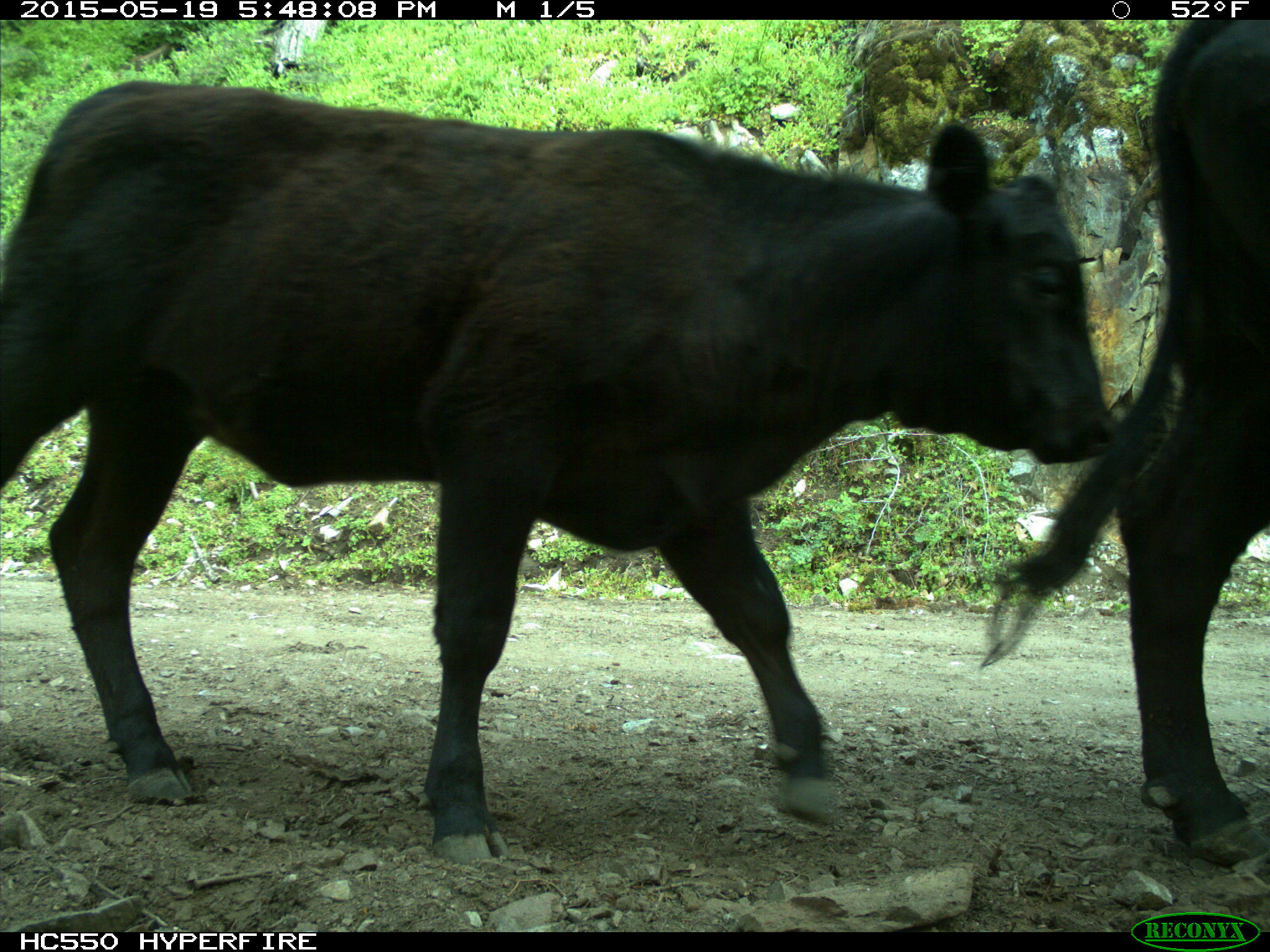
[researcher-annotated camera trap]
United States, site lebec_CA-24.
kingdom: Animalia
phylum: Chordata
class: Mammalia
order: Artiodactyla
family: Bovidae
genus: Bos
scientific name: Bos taurus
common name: domestic cow